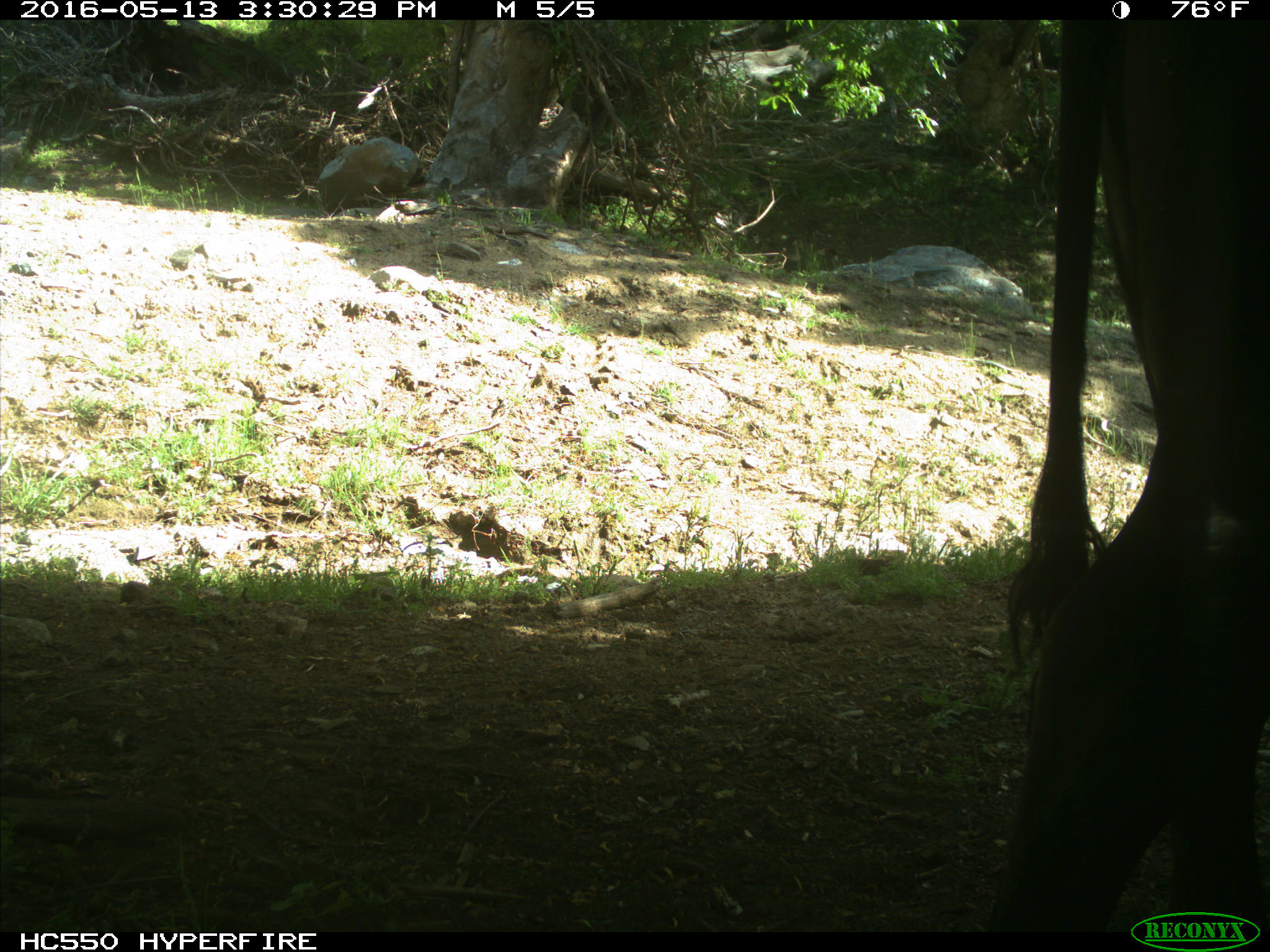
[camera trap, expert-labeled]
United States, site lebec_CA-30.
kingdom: Animalia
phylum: Chordata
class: Mammalia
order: Artiodactyla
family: Bovidae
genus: Bos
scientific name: Bos taurus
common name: domestic cow